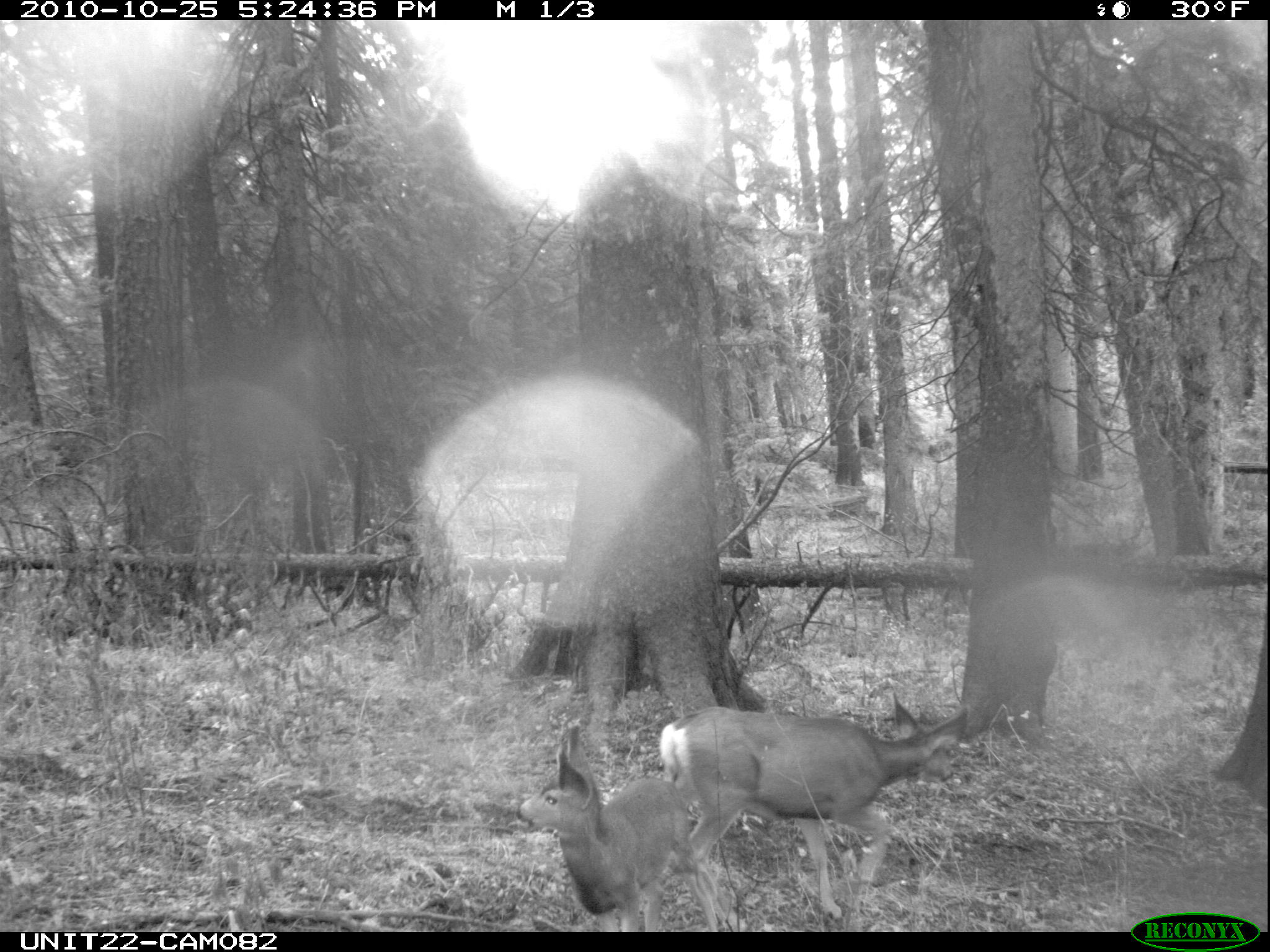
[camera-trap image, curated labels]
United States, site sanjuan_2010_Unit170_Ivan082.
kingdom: Animalia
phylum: Chordata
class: Mammalia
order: Artiodactyla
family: Cervidae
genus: Odocoileus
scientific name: Odocoileus hemionus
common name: mule deer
Odocoileus hemionus (mule deer).